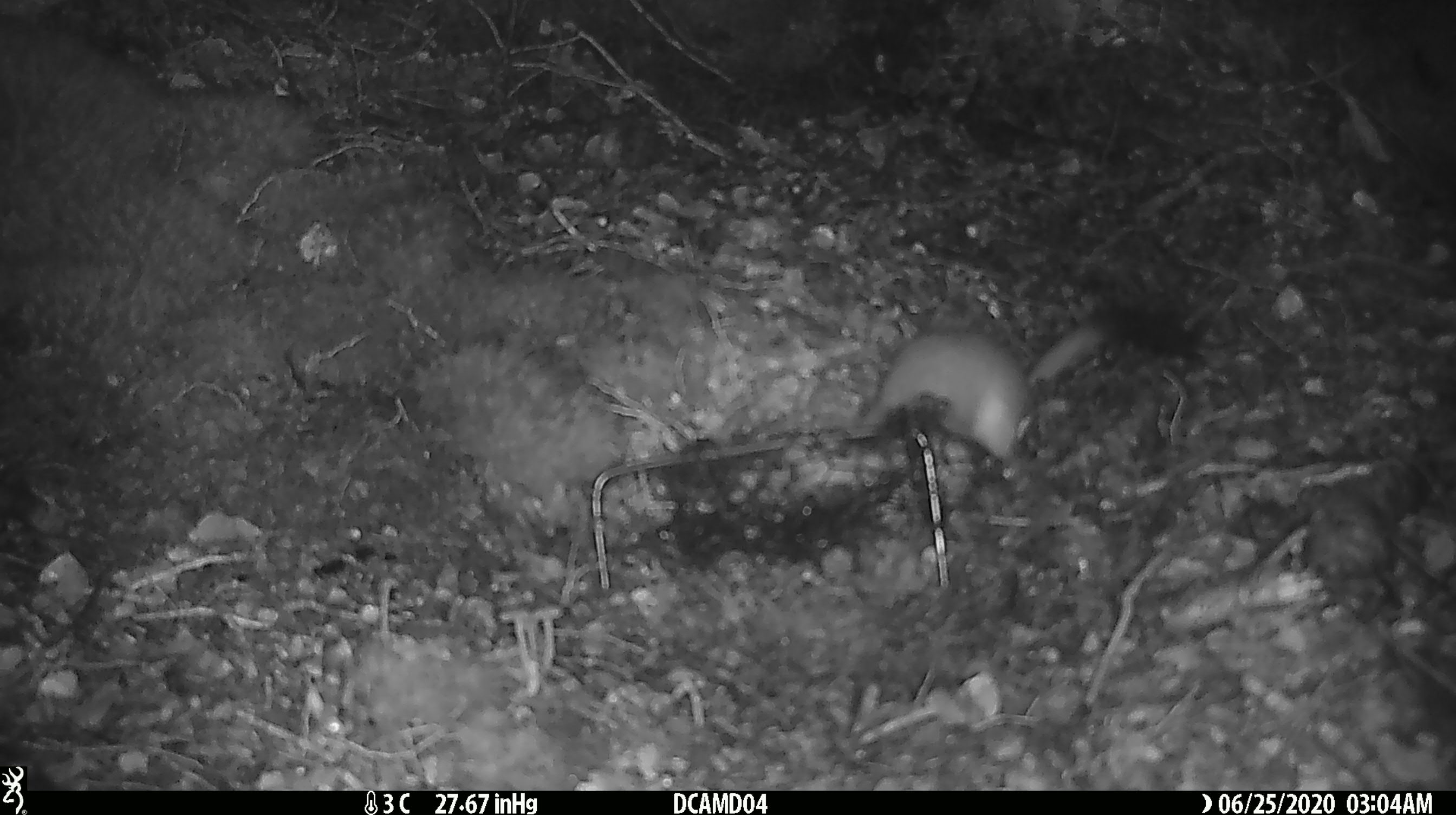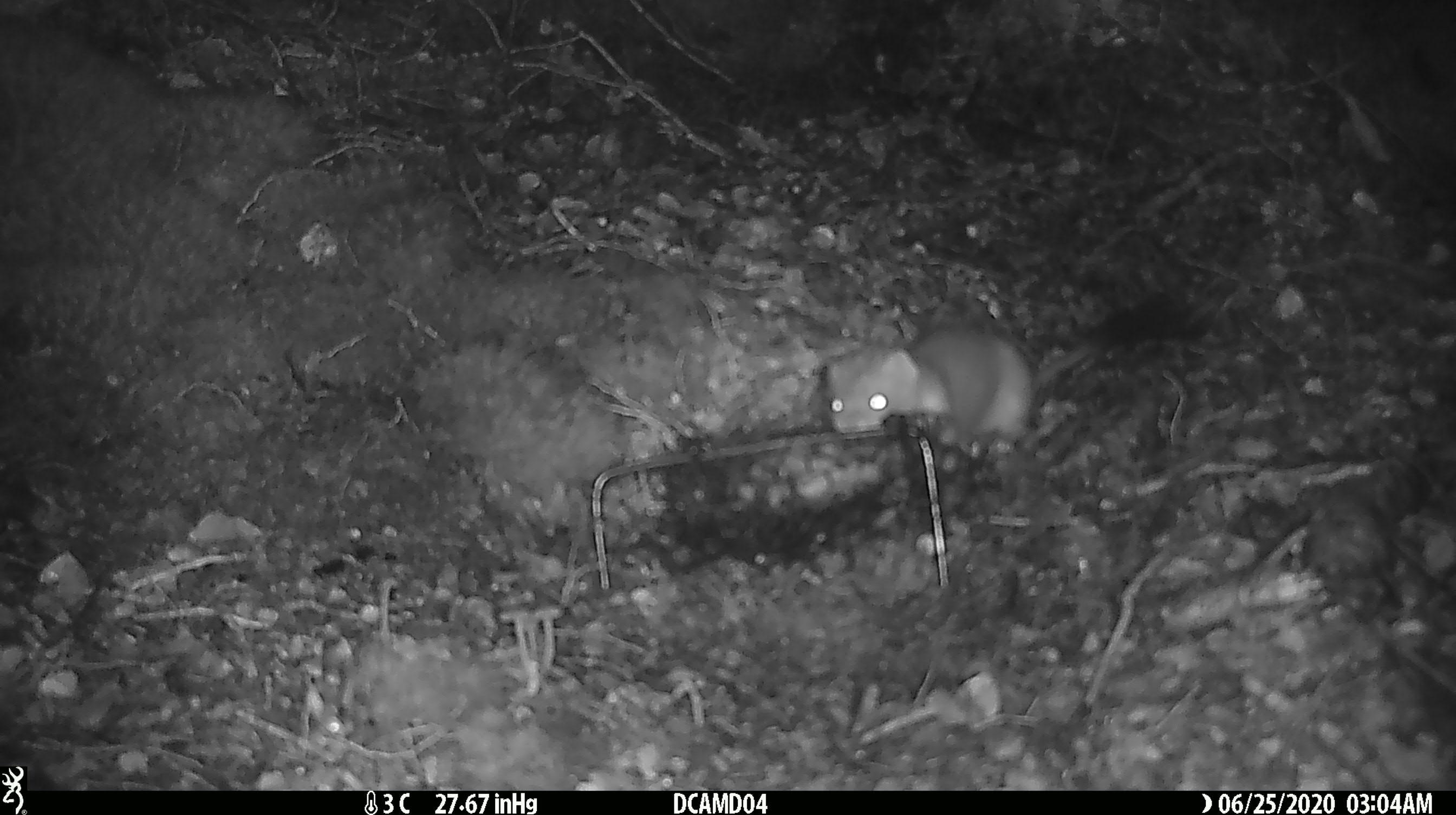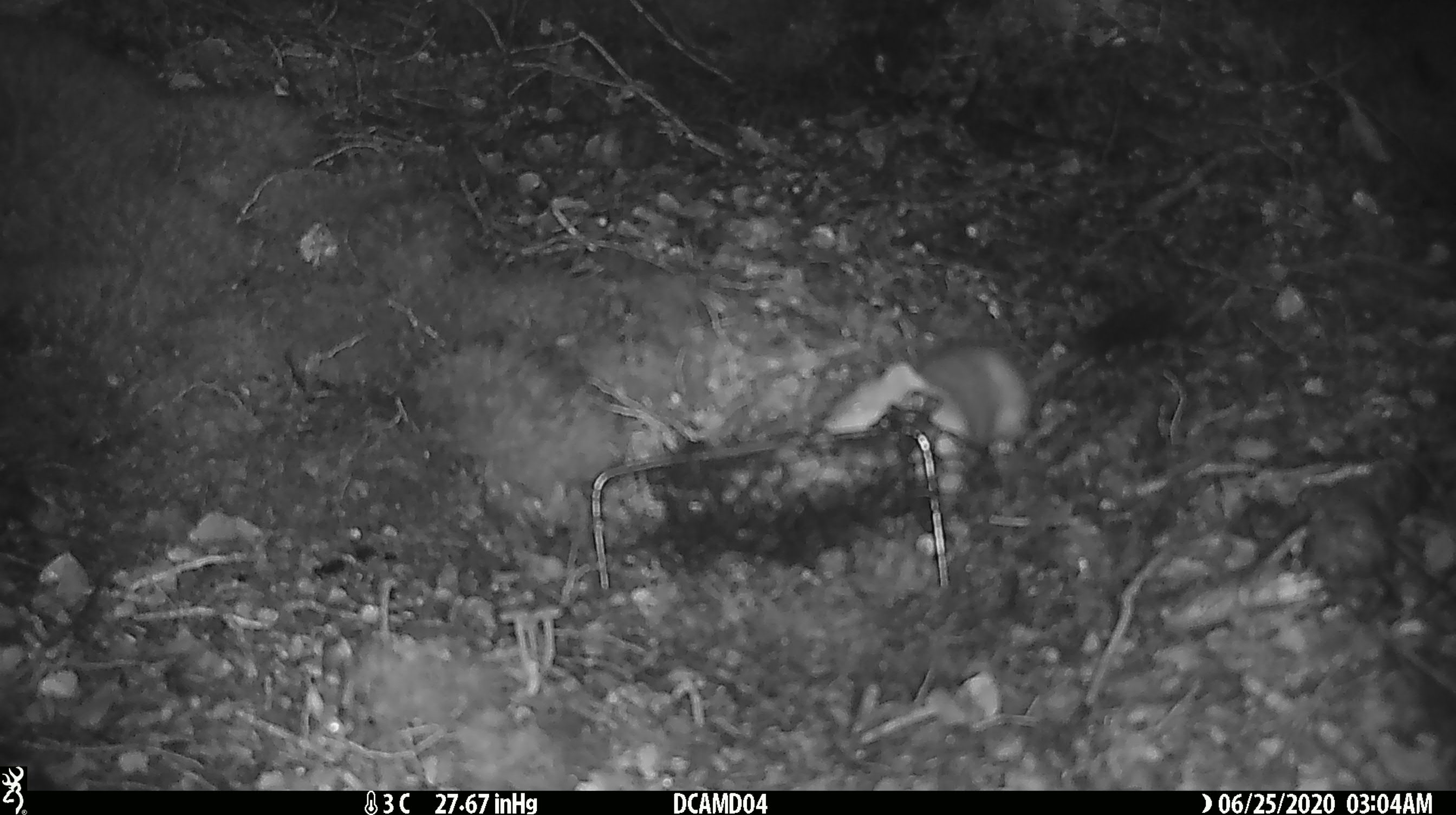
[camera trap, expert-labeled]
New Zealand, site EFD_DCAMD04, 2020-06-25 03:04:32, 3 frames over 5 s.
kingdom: Animalia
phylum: Chordata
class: Mammalia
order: Carnivora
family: Mustelidae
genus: Mustela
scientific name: Mustela erminea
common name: stoat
Stoat (Mustela erminea).